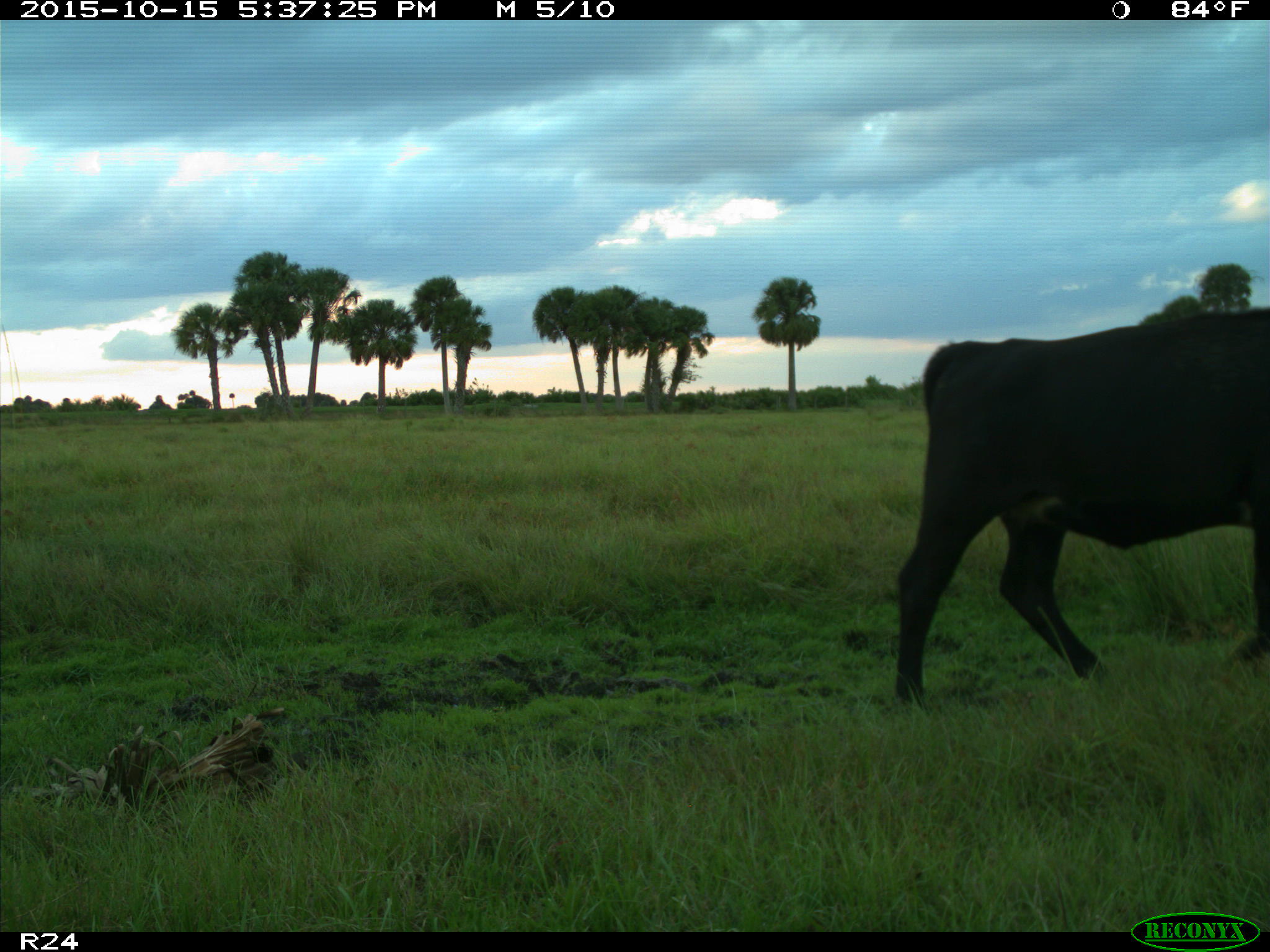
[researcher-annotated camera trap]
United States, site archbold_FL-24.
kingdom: Animalia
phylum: Chordata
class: Mammalia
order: Artiodactyla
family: Bovidae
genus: Bos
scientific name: Bos taurus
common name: domestic cow